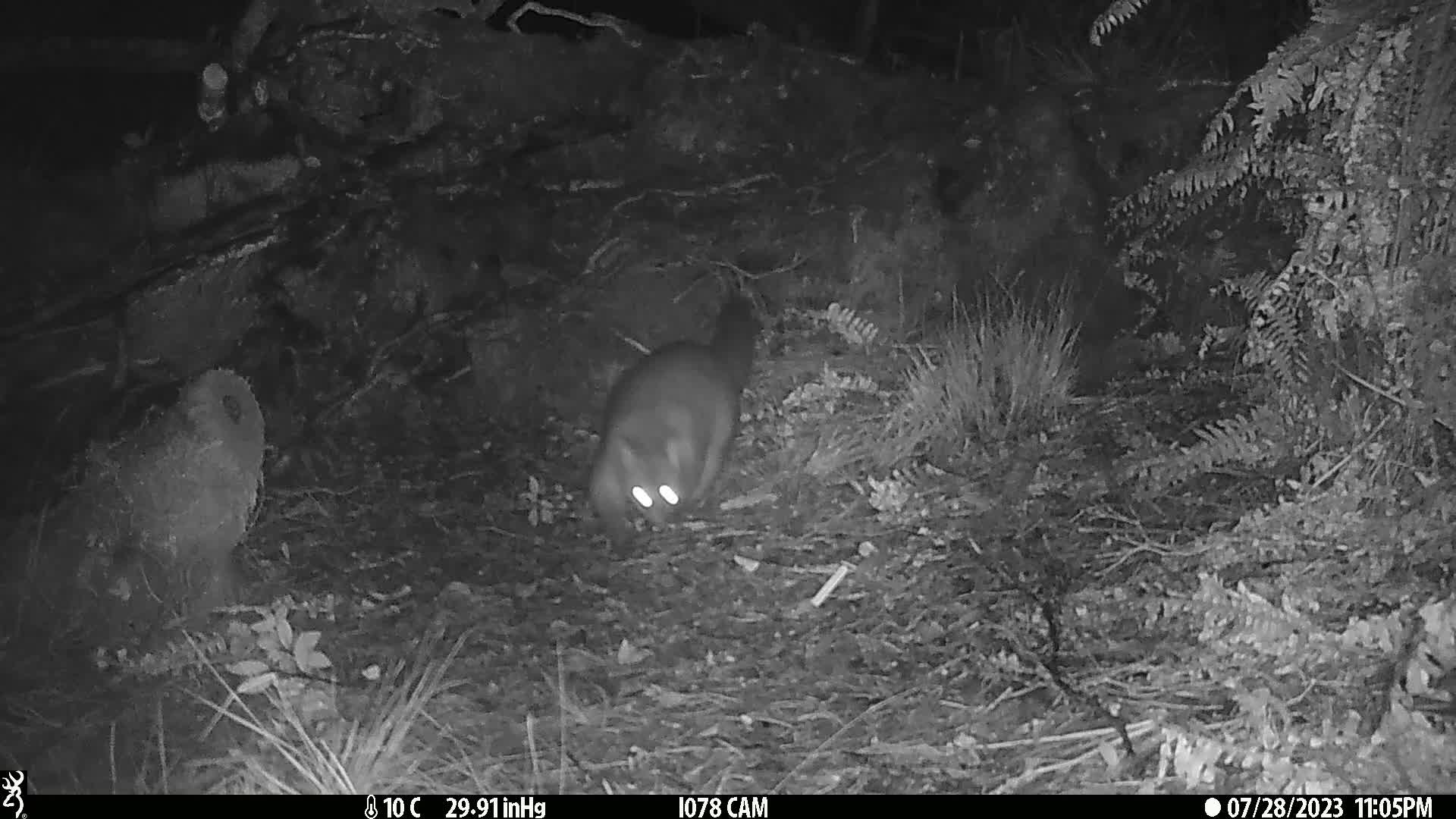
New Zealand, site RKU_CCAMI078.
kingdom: Animalia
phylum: Chordata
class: Mammalia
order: Diprotodontia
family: Phalangeridae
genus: Trichosurus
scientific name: Trichosurus vulpecula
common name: common brushtail possum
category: possum